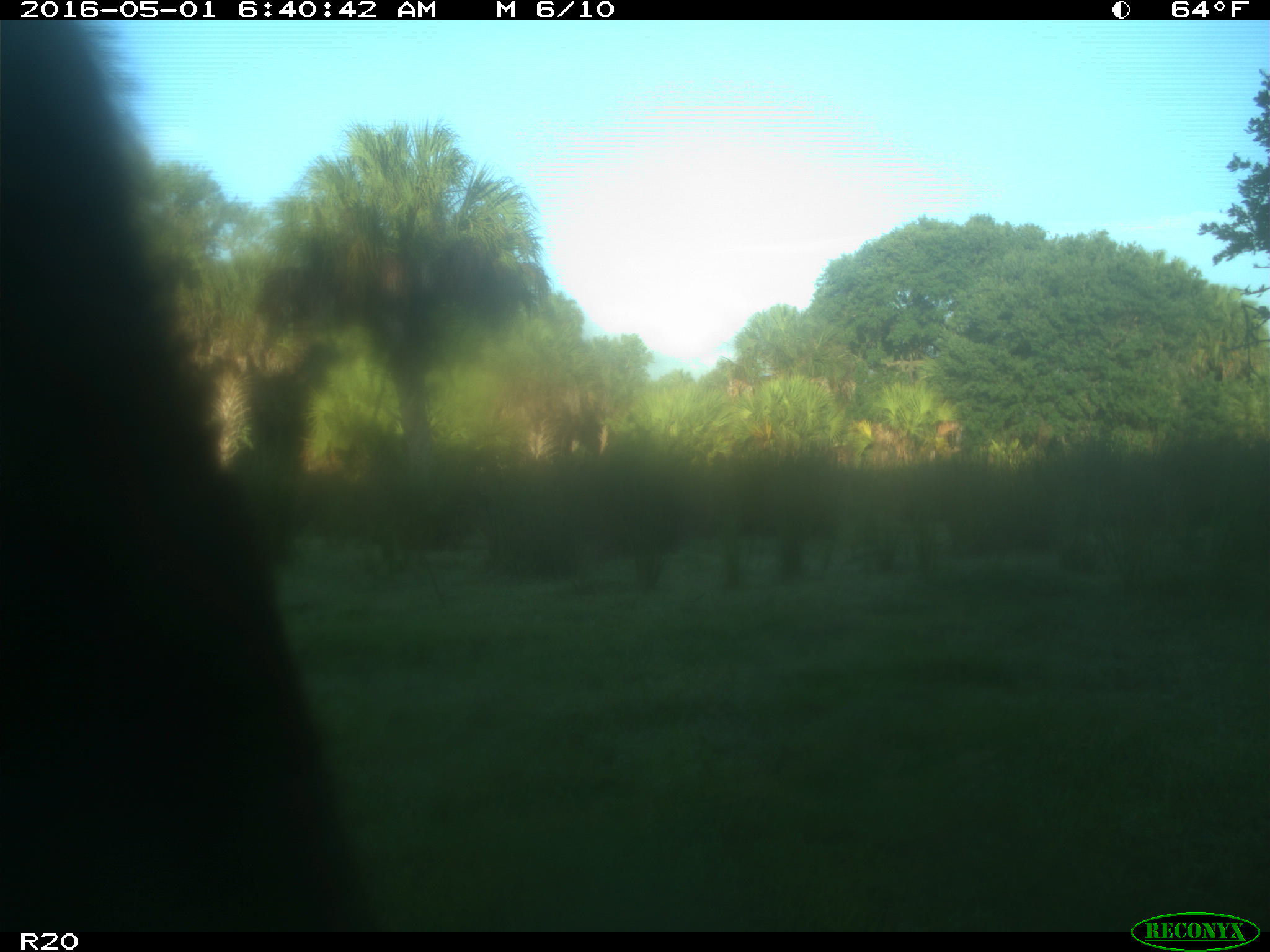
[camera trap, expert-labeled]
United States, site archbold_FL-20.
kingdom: Animalia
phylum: Chordata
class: Mammalia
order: Artiodactyla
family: Bovidae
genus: Bos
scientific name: Bos taurus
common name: domestic cow